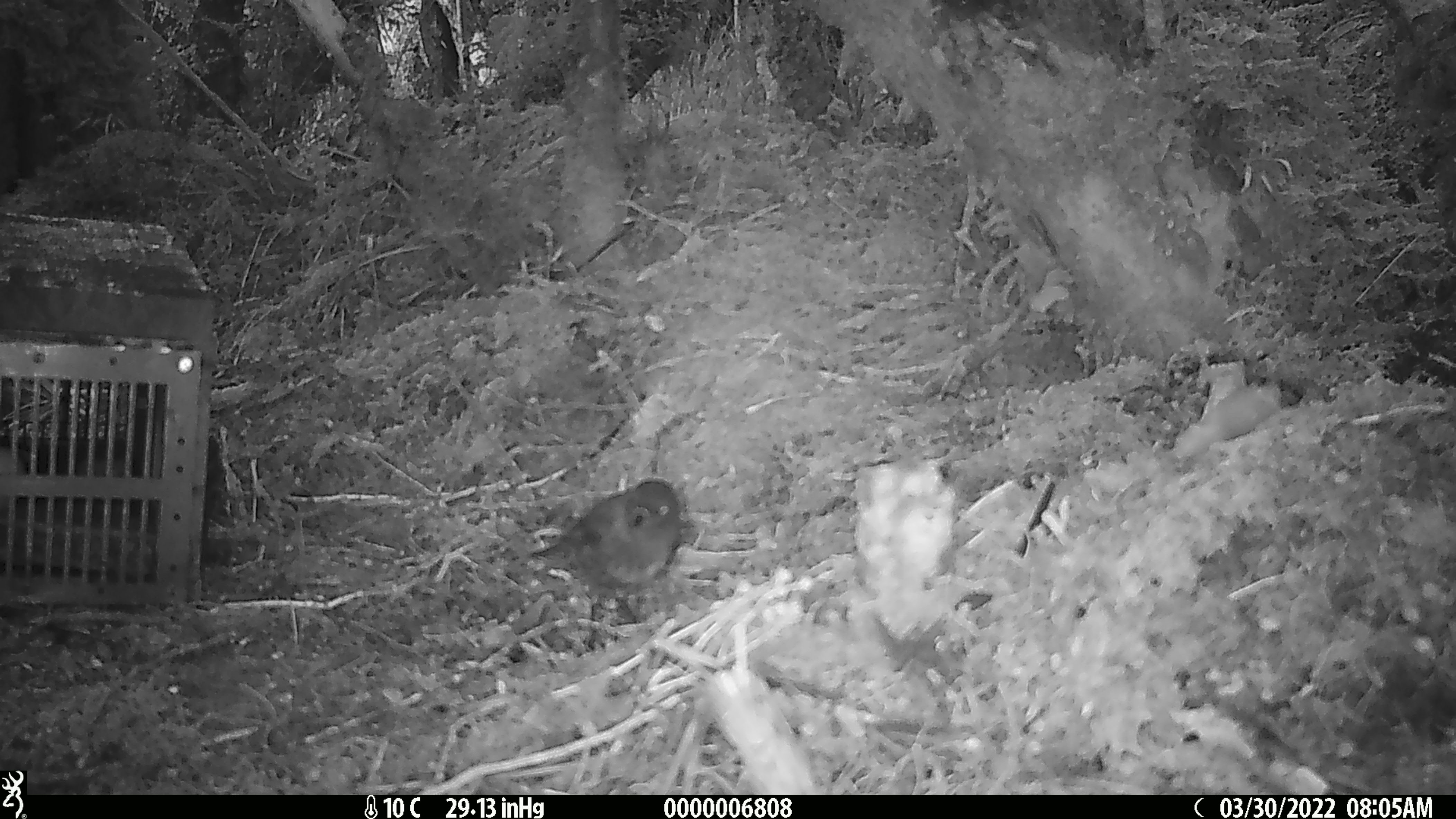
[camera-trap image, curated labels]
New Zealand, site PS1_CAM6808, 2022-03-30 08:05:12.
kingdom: Animalia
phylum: Chordata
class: Aves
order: Passeriformes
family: Petroicidae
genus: Petroica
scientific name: Petroica australis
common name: new zealand robin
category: robin